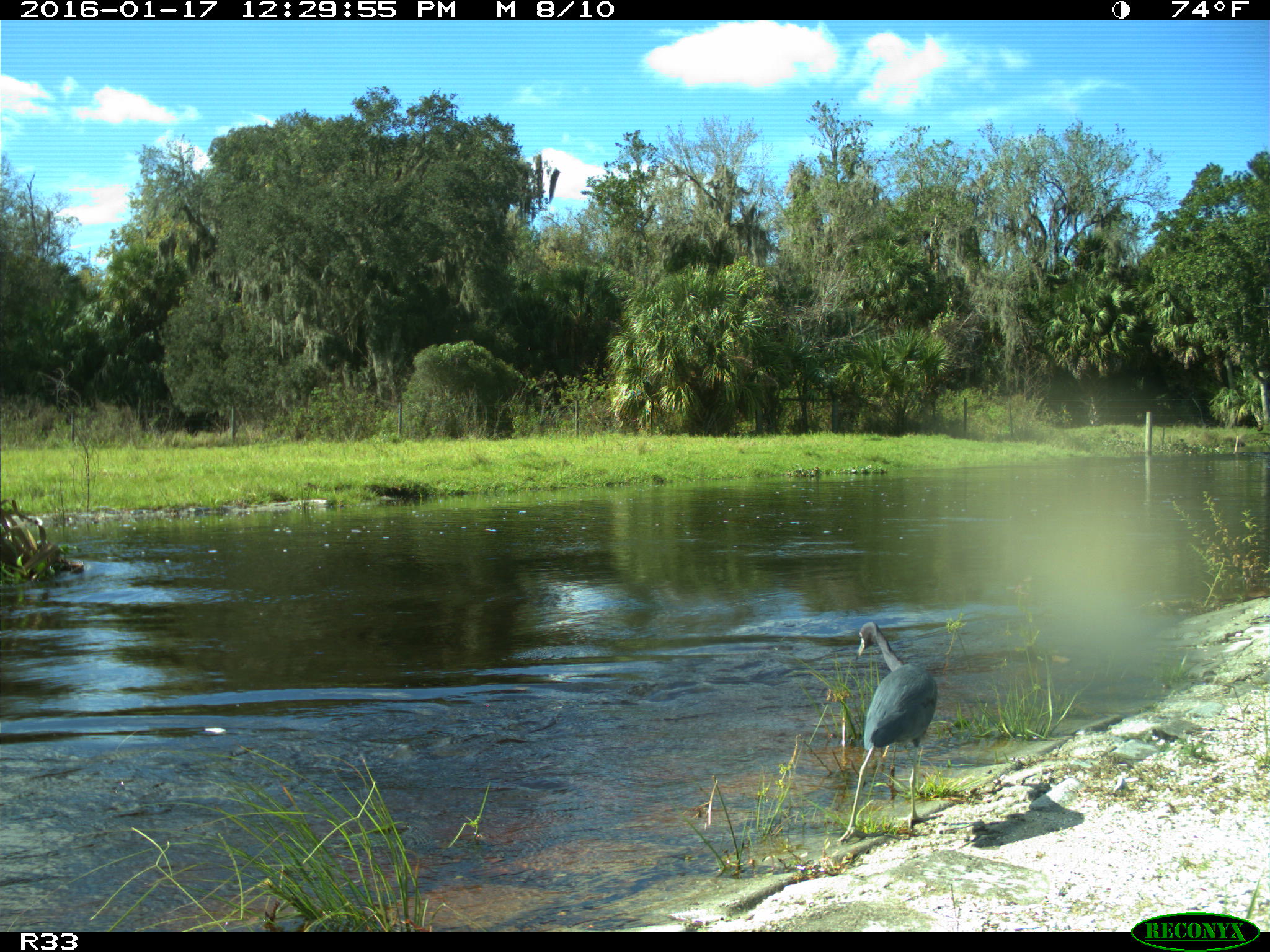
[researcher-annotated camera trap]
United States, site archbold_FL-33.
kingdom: Animalia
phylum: Chordata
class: Aves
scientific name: Aves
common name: birds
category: unidentified bird